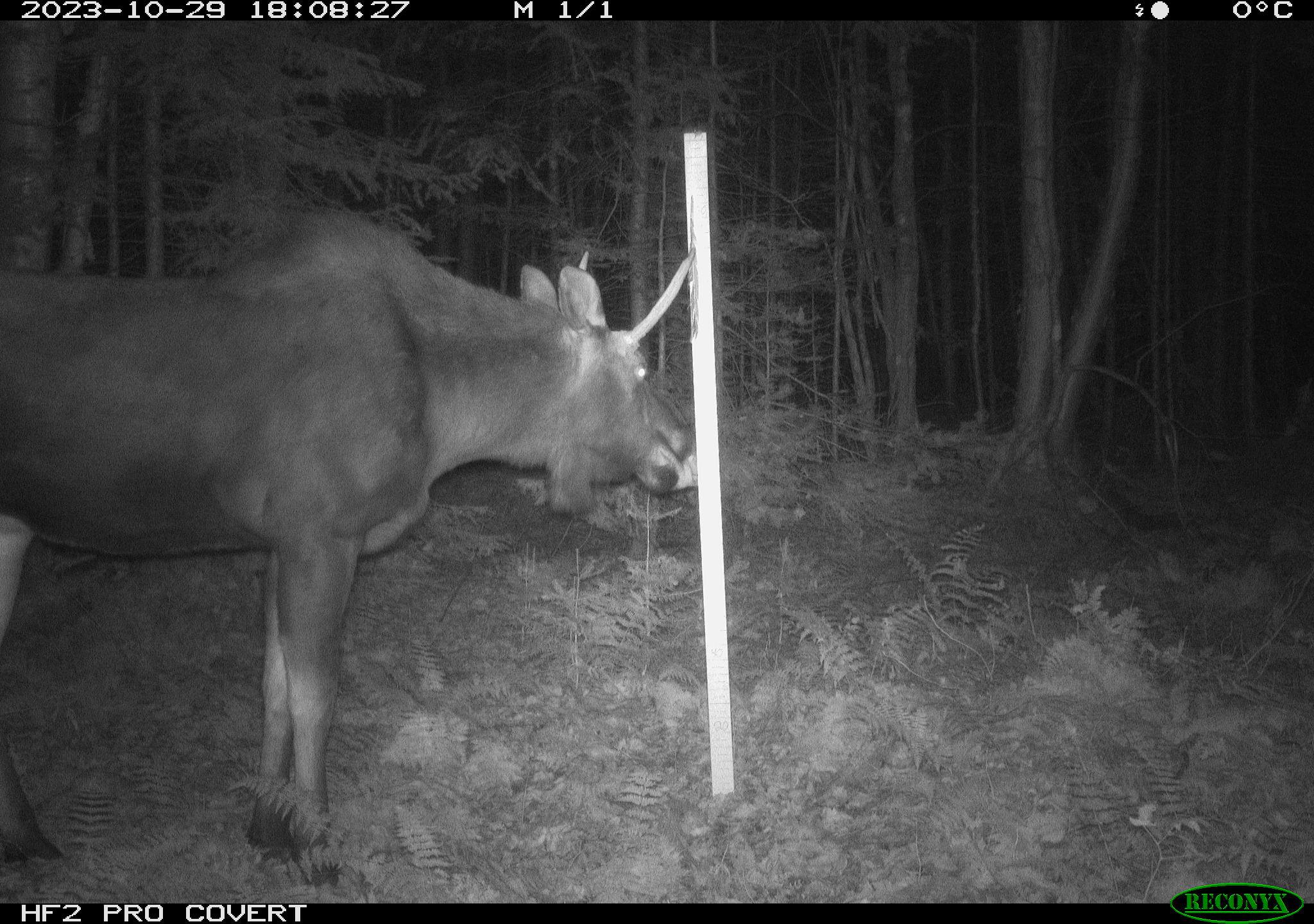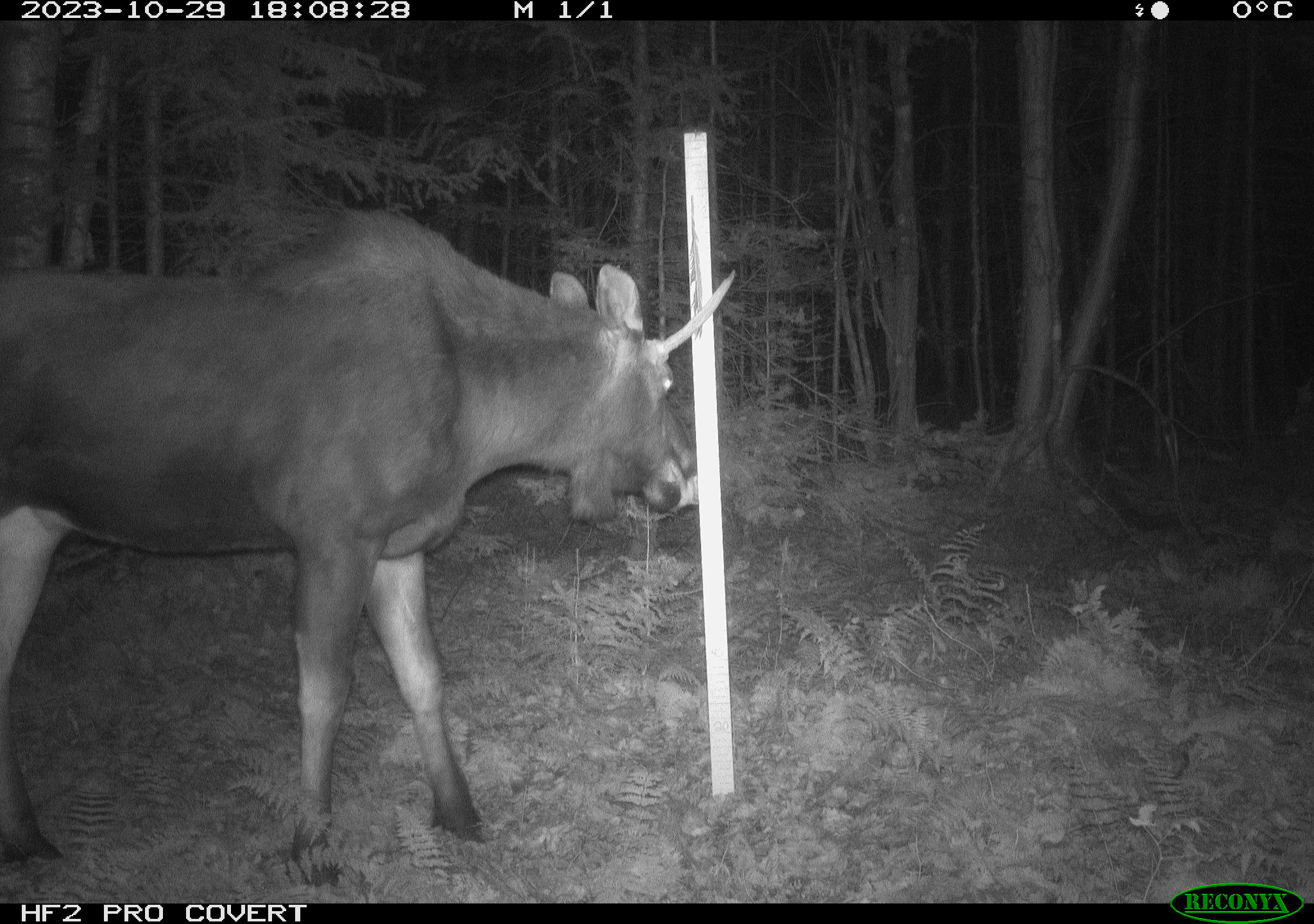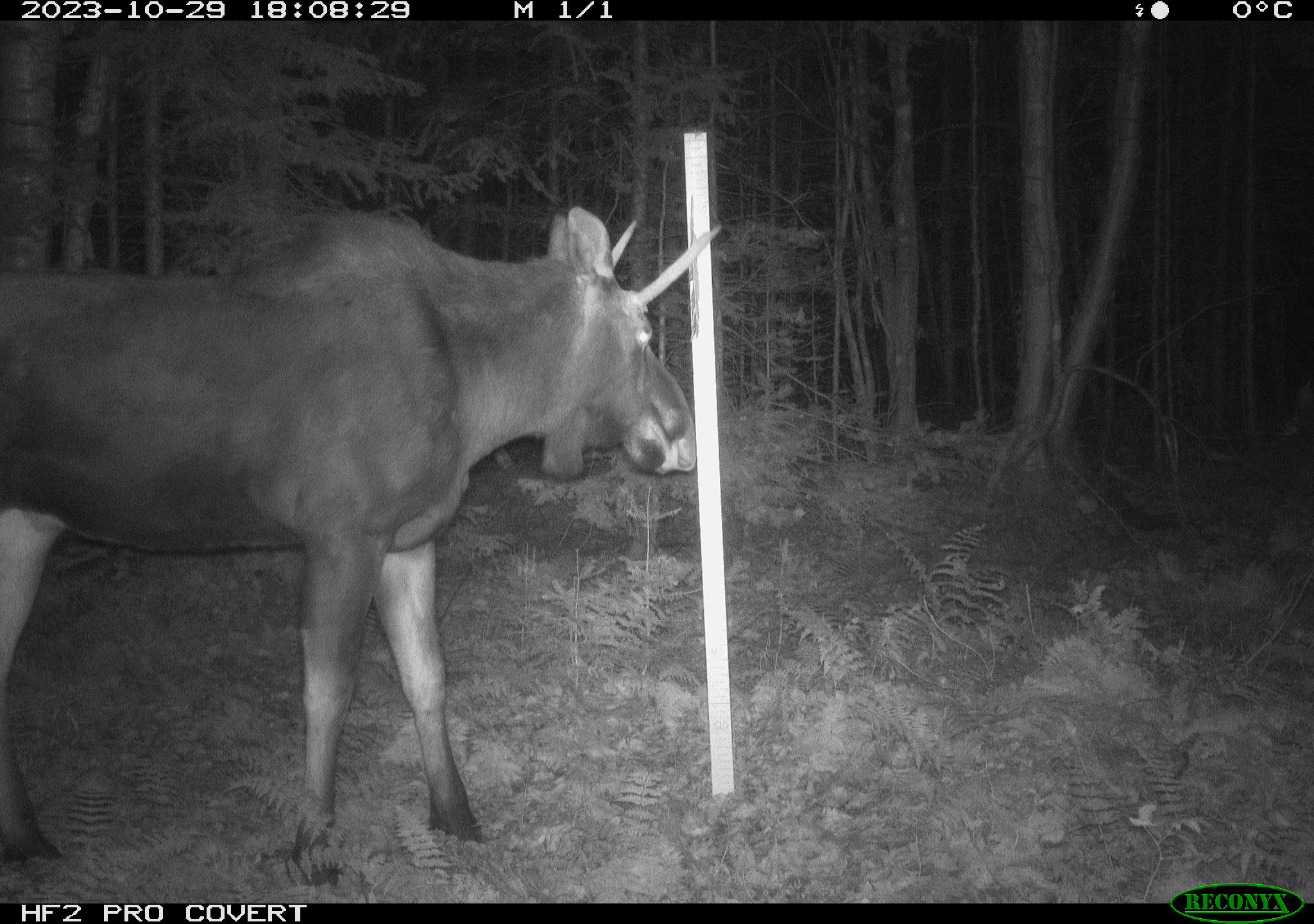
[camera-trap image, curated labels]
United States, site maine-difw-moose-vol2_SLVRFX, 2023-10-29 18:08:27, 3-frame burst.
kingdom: Animalia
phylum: Chordata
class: Mammalia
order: Artiodactyla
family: Cervidae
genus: Alces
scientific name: Alces alces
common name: moose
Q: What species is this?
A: Moose (Alces alces).